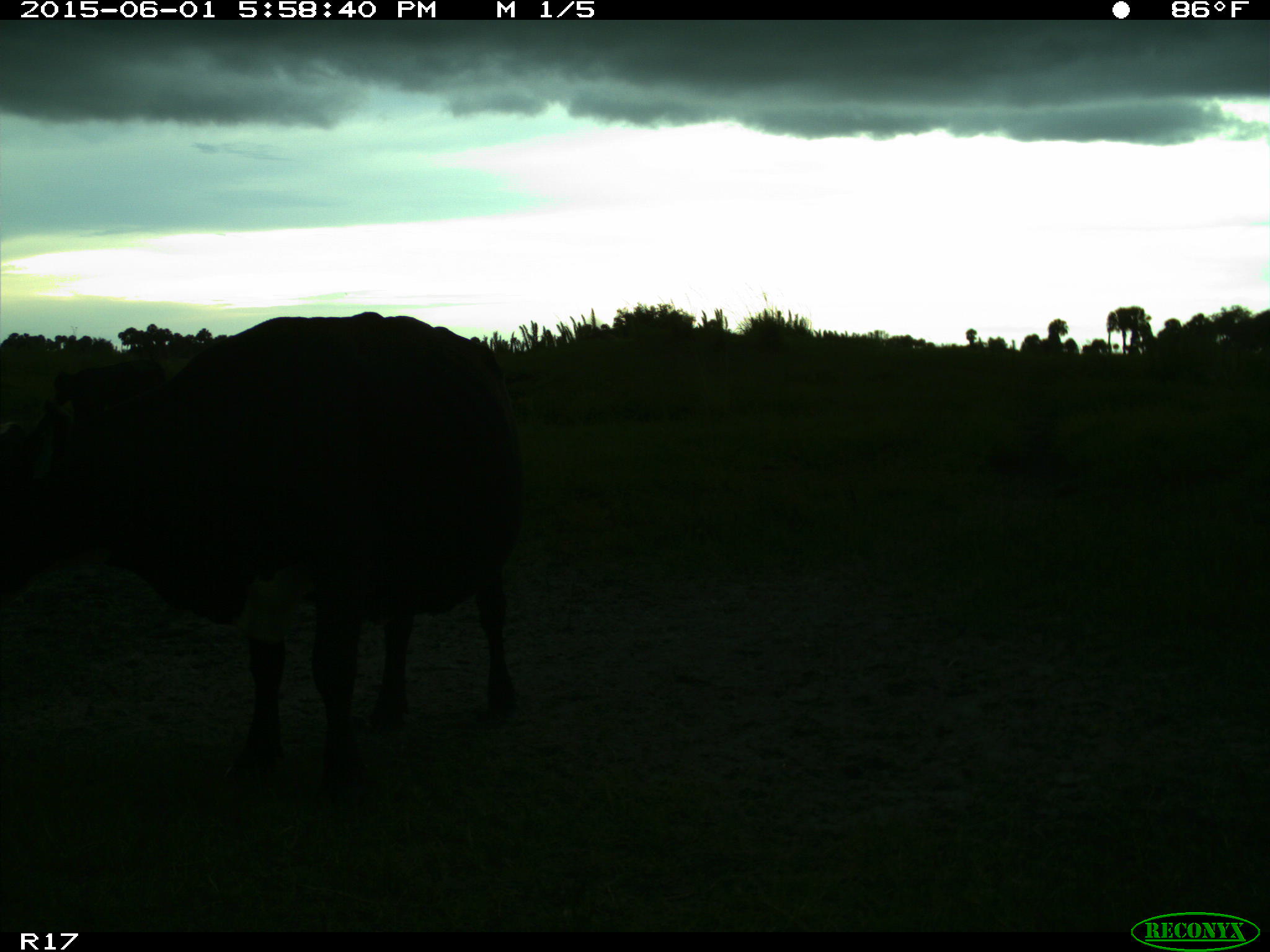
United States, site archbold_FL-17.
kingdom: Animalia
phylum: Chordata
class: Mammalia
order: Artiodactyla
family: Bovidae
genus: Bos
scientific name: Bos taurus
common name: domestic cow